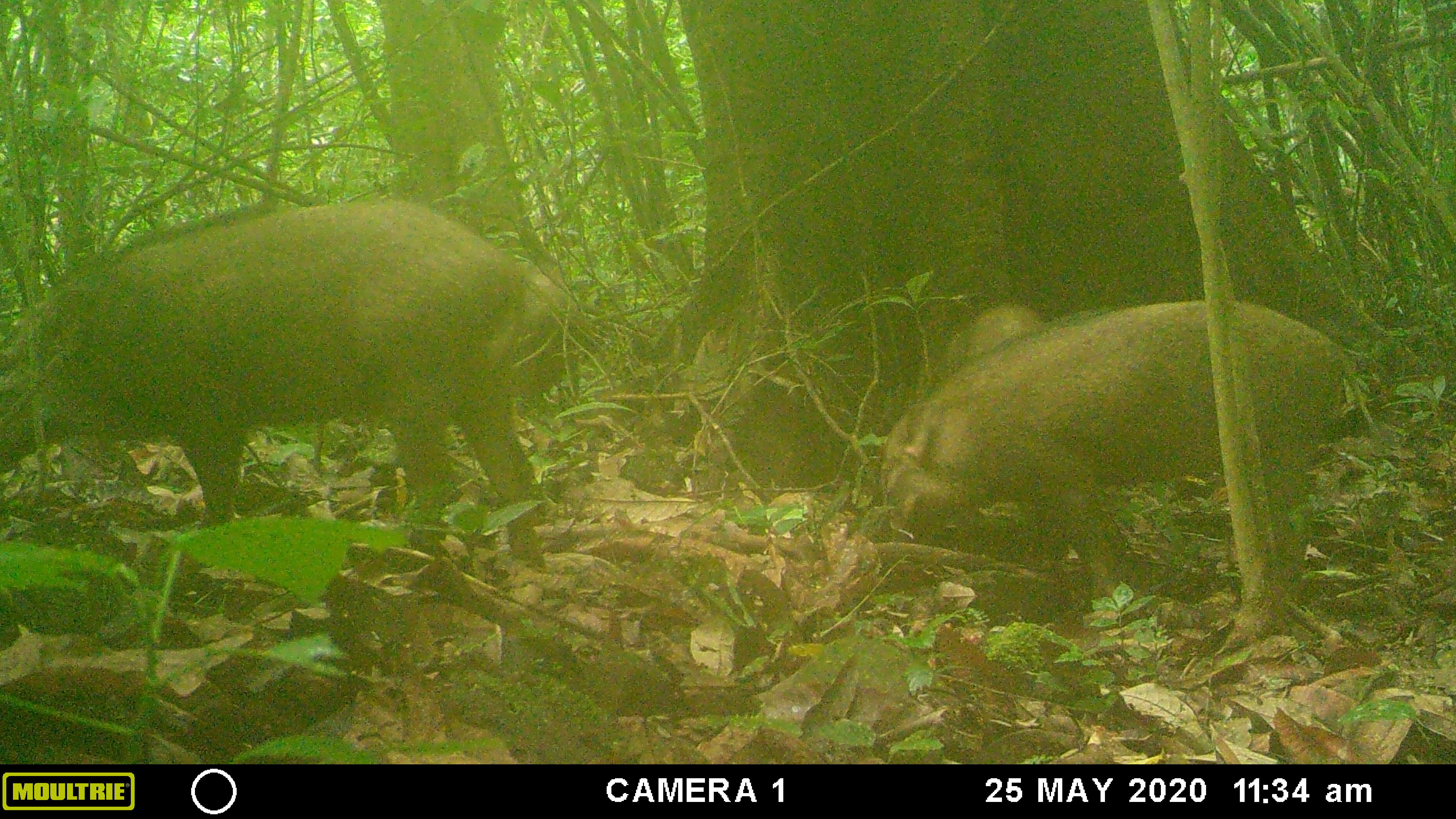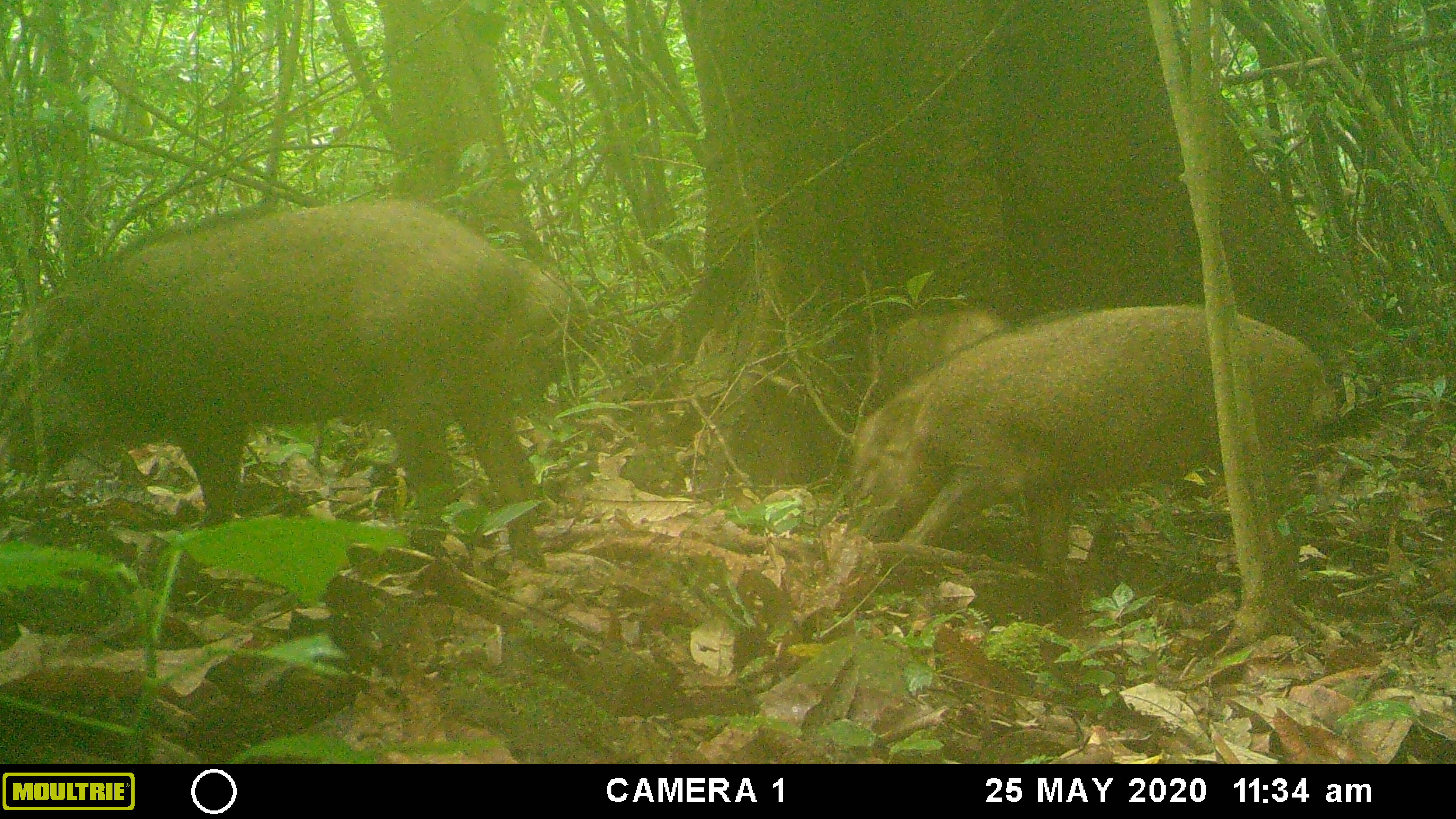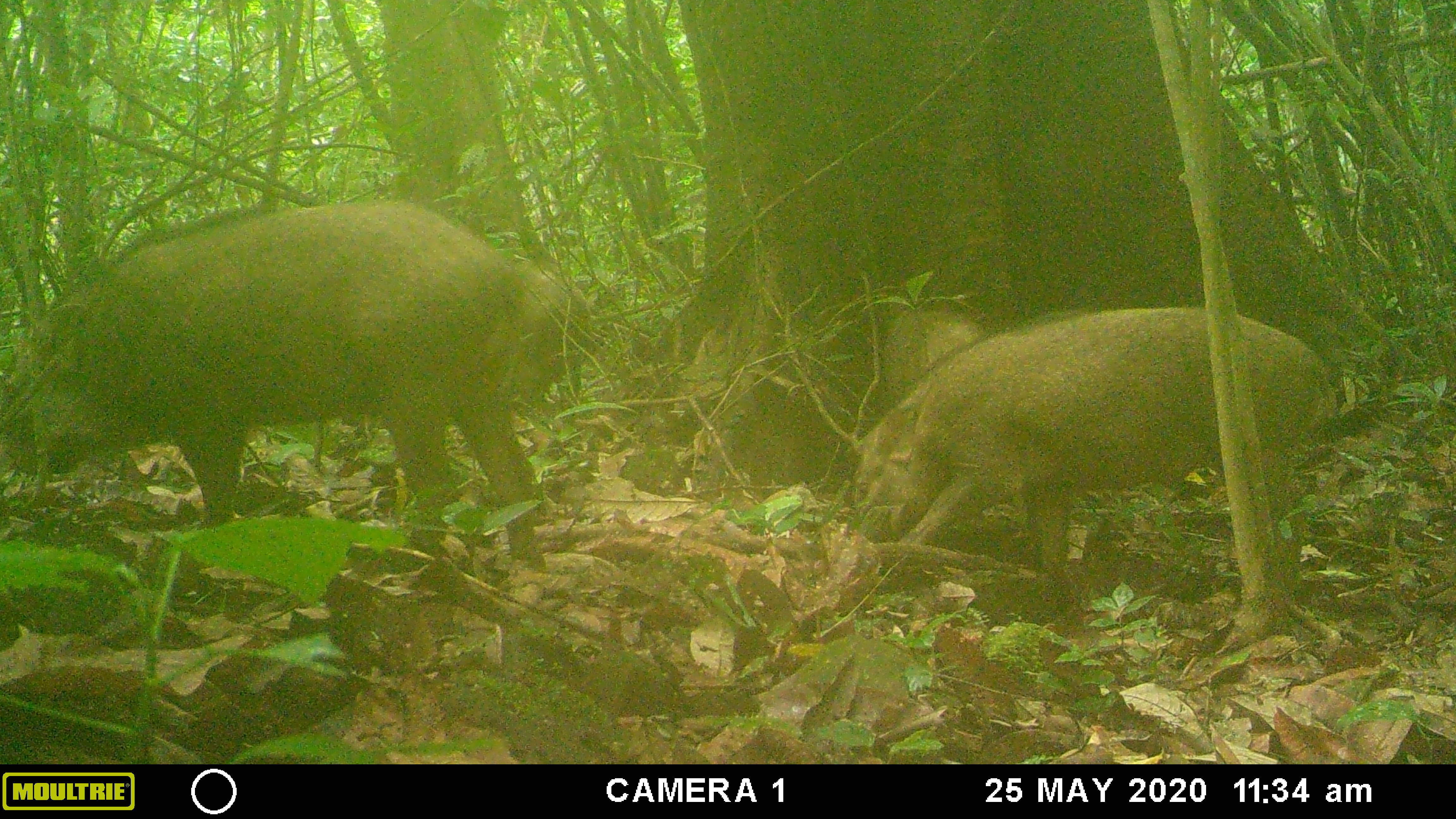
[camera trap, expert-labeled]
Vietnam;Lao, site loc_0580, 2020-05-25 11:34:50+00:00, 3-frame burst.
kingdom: Animalia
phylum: Chordata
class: Mammalia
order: Artiodactyla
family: Suidae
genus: Sus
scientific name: Sus scrofa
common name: eurasian wild pig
Eurasian wild pig (Sus scrofa). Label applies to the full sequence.